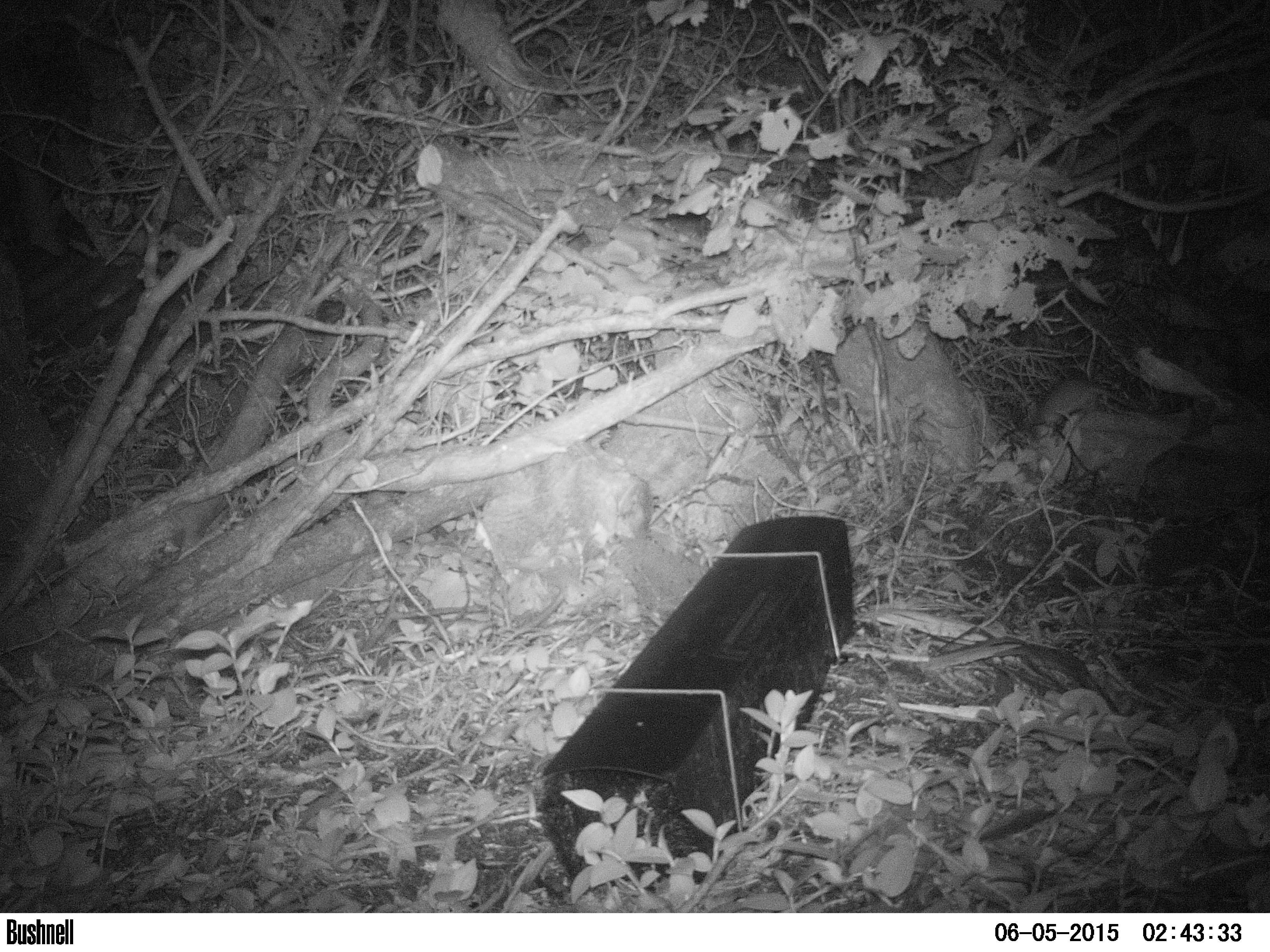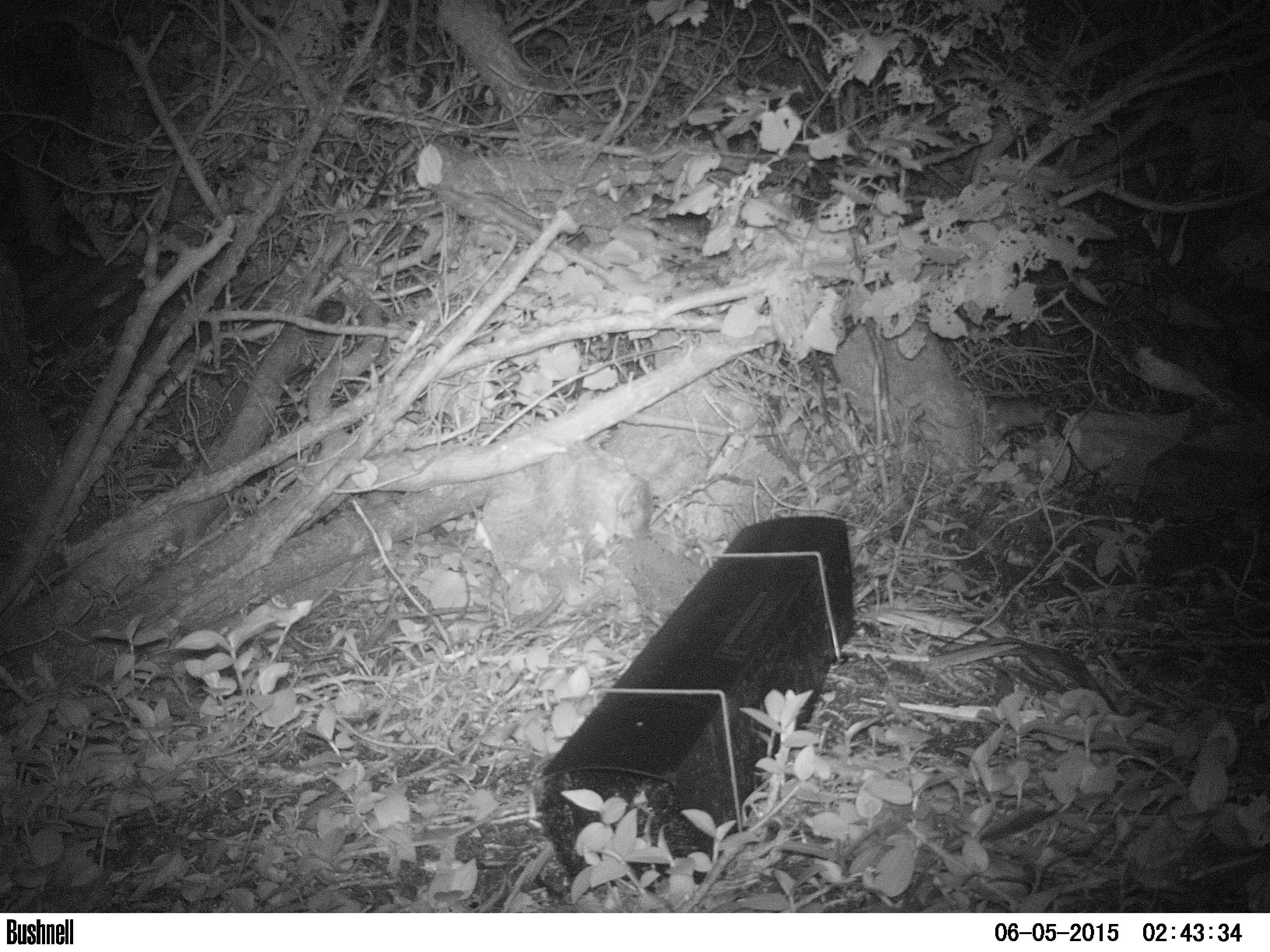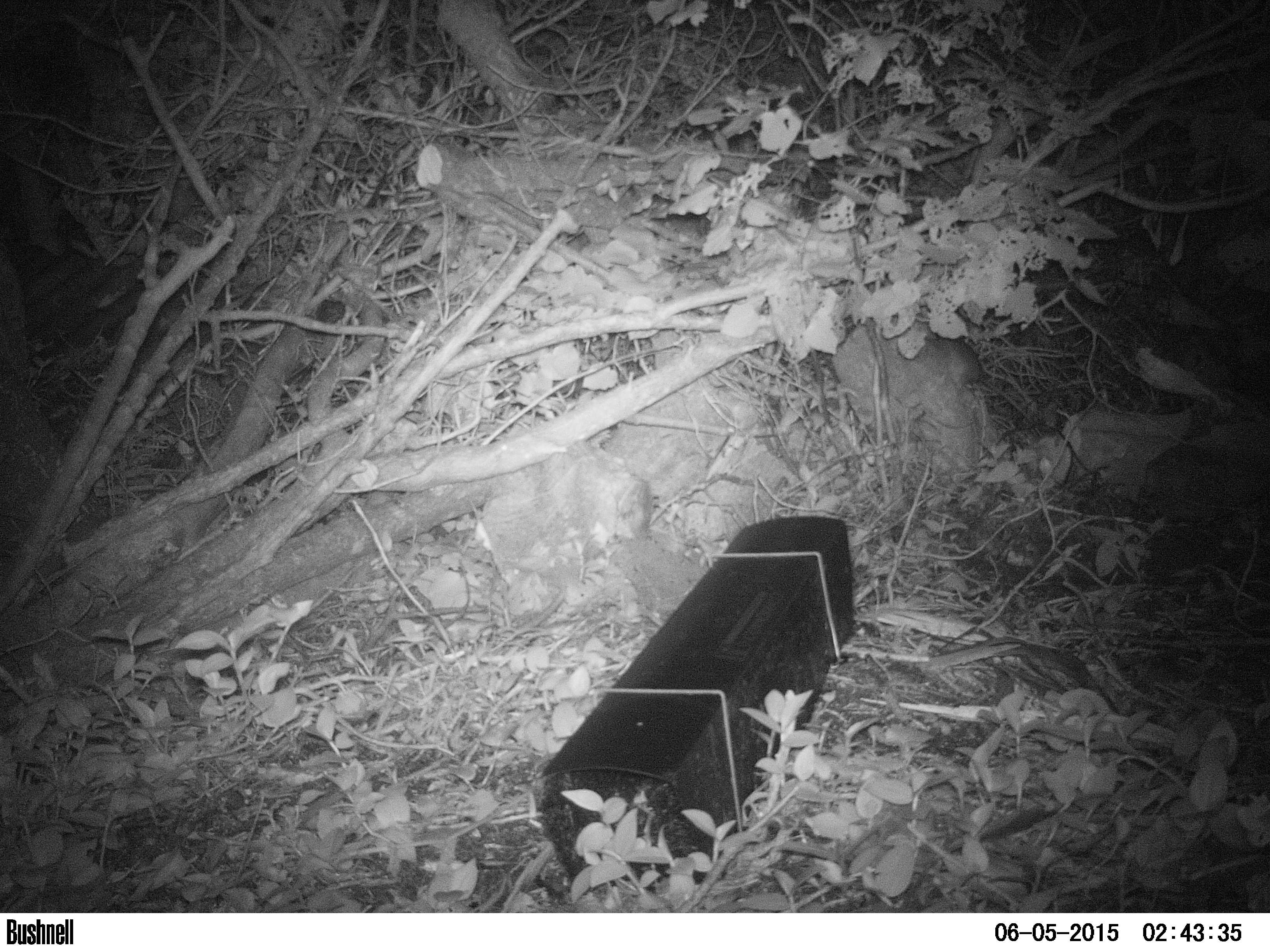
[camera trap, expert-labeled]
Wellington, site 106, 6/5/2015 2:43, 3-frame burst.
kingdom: Animalia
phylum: Chordata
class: Mammalia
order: Rodentia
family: Muridae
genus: Rattus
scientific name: Rattus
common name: rat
Rat (Rattus).